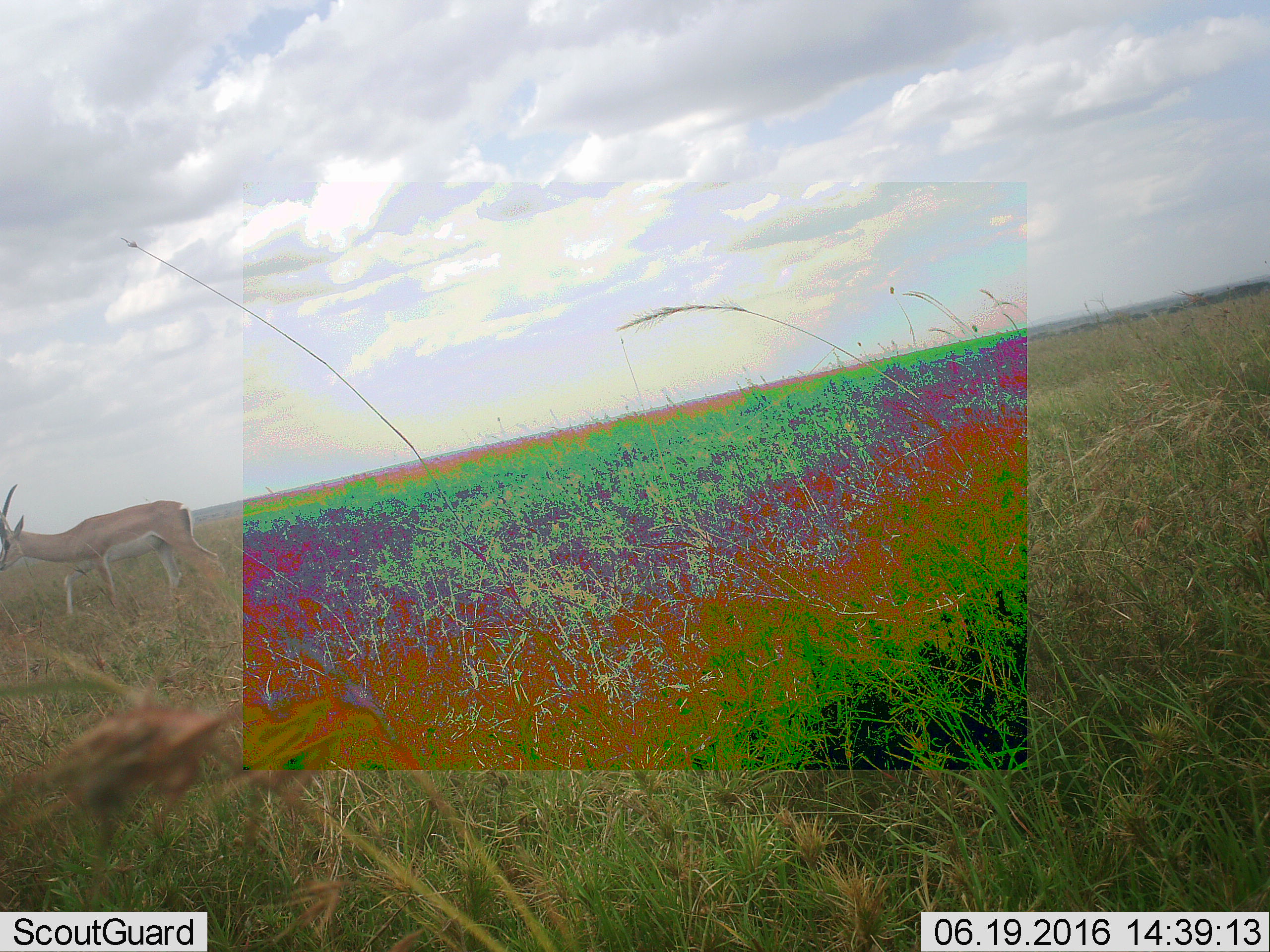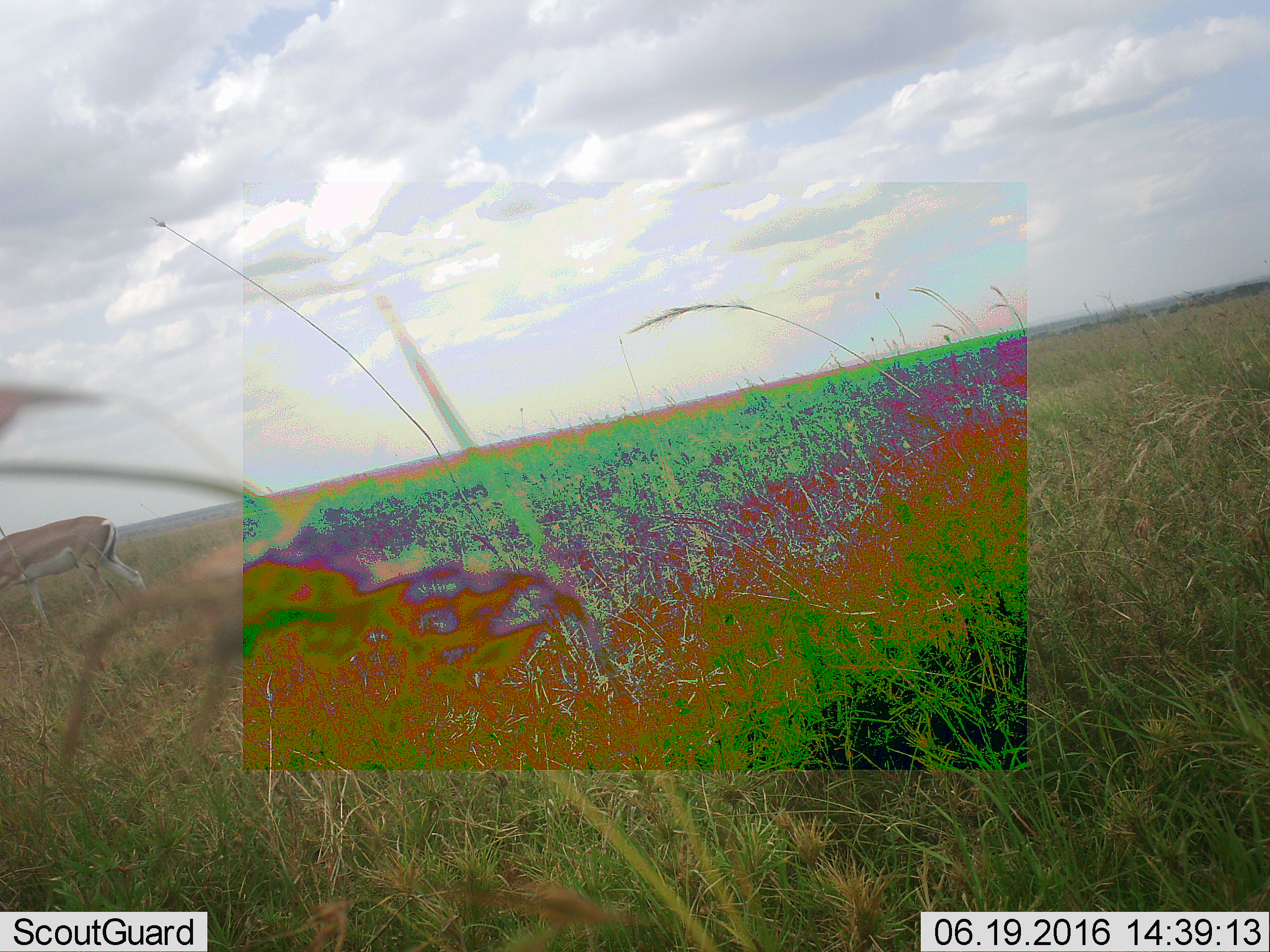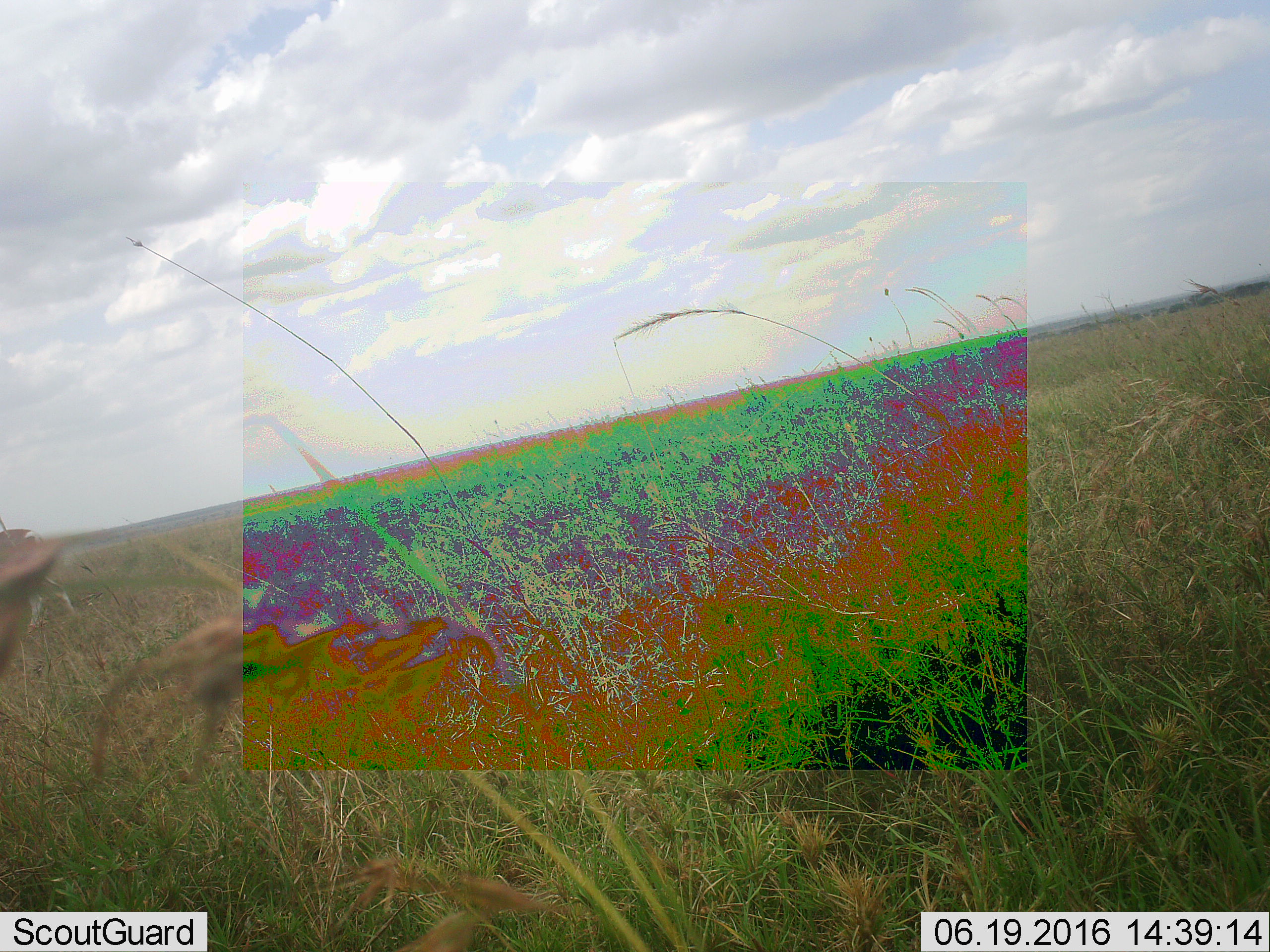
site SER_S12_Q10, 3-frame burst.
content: unidentified animal